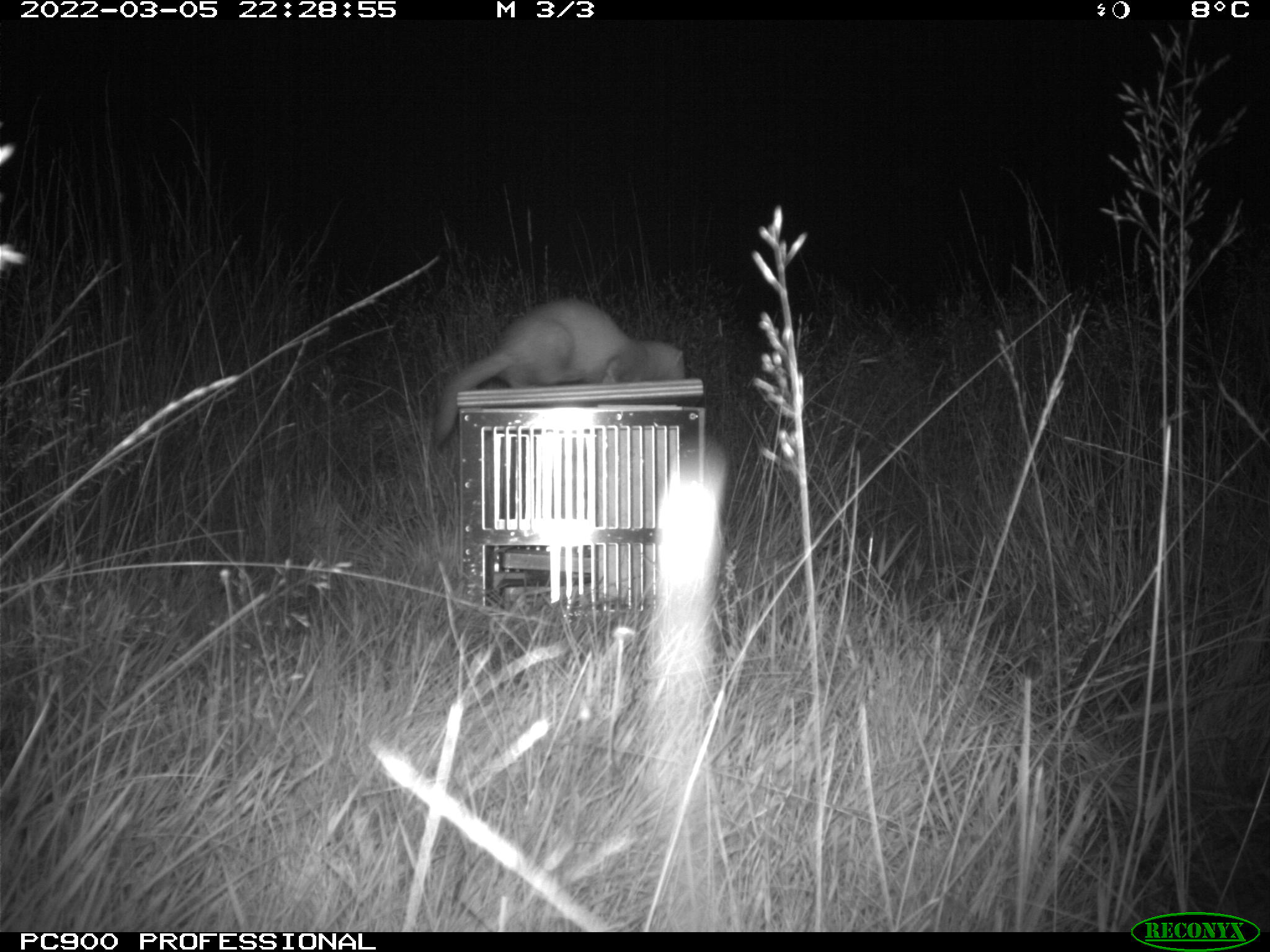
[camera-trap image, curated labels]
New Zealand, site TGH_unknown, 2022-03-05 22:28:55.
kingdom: Animalia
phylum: Chordata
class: Mammalia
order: Carnivora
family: Mustelidae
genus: Mustela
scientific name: Mustela furo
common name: ferret